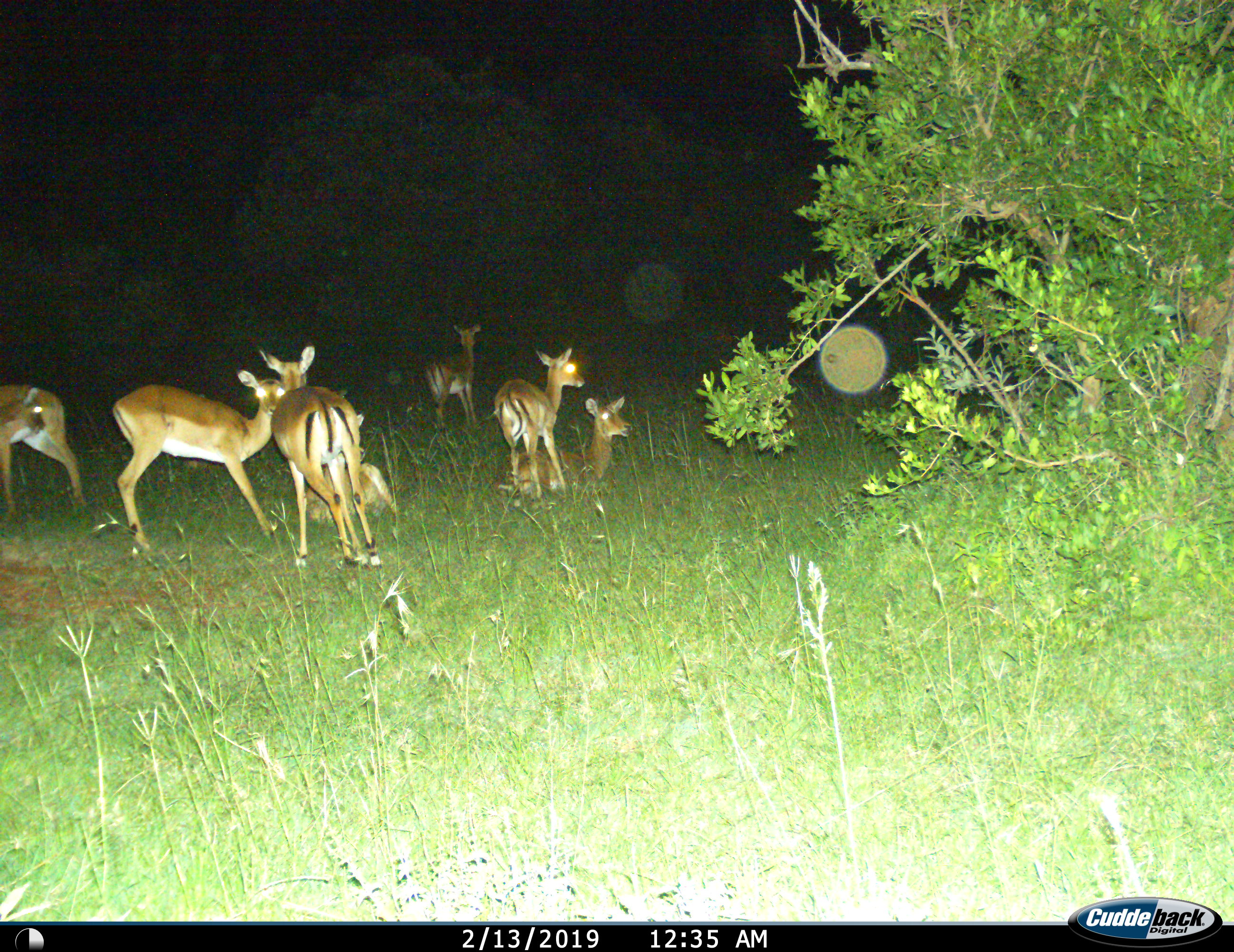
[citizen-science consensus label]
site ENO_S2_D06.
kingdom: Animalia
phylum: Chordata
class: Mammalia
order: Artiodactyla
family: Bovidae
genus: Aepyceros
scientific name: Aepyceros melampus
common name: impala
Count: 7.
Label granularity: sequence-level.